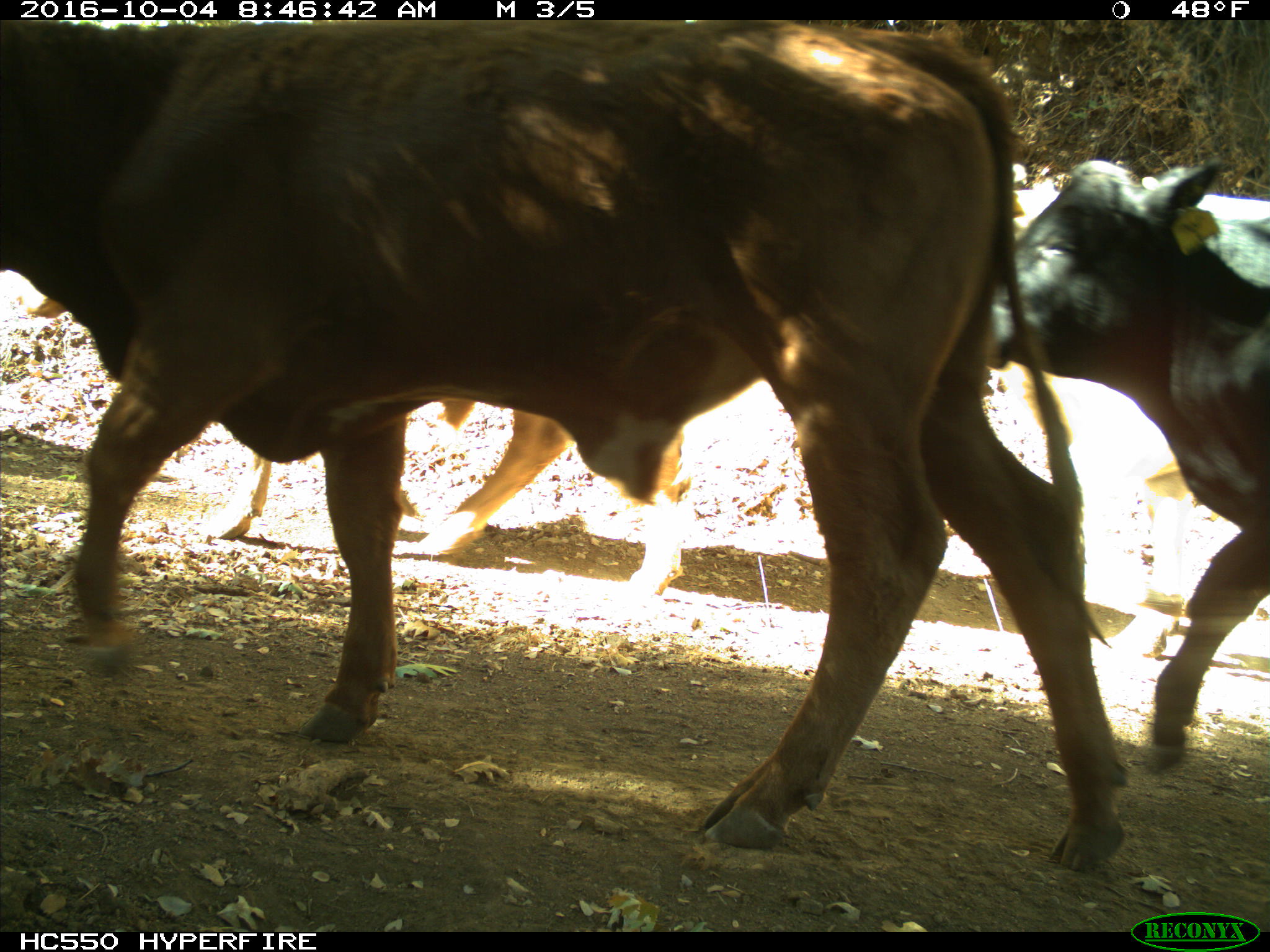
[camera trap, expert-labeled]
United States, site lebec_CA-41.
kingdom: Animalia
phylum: Chordata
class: Mammalia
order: Artiodactyla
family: Bovidae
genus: Bos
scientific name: Bos taurus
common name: domestic cow